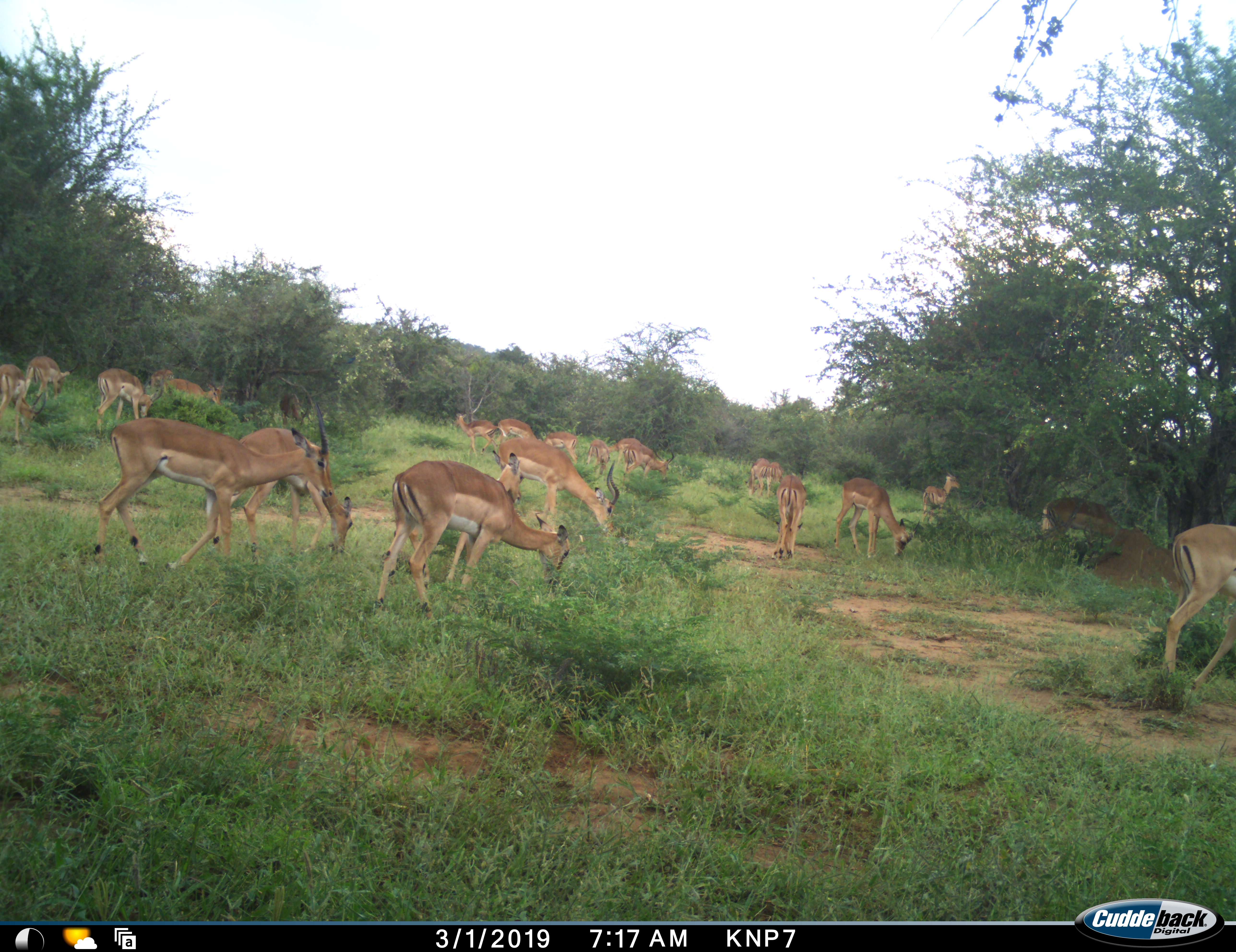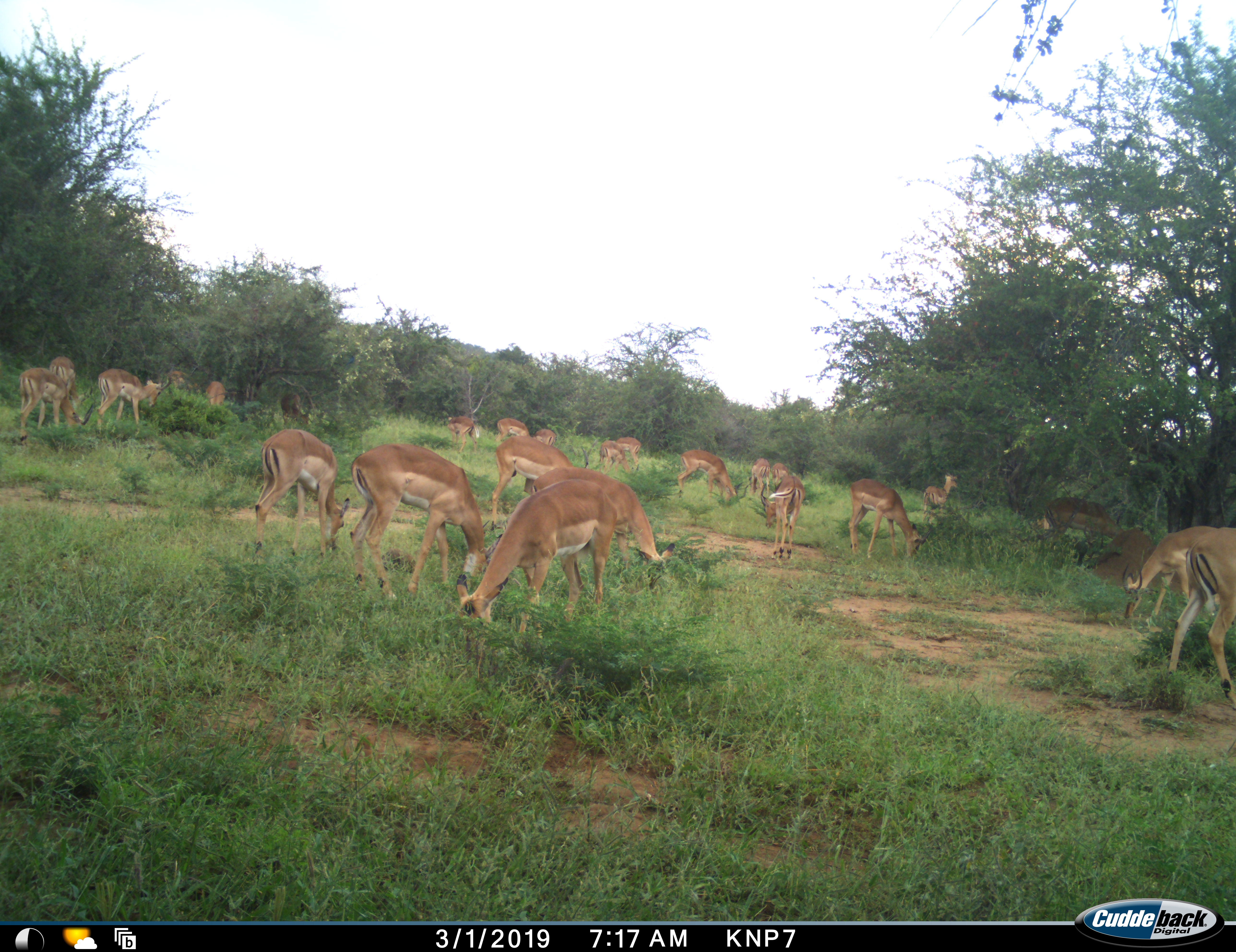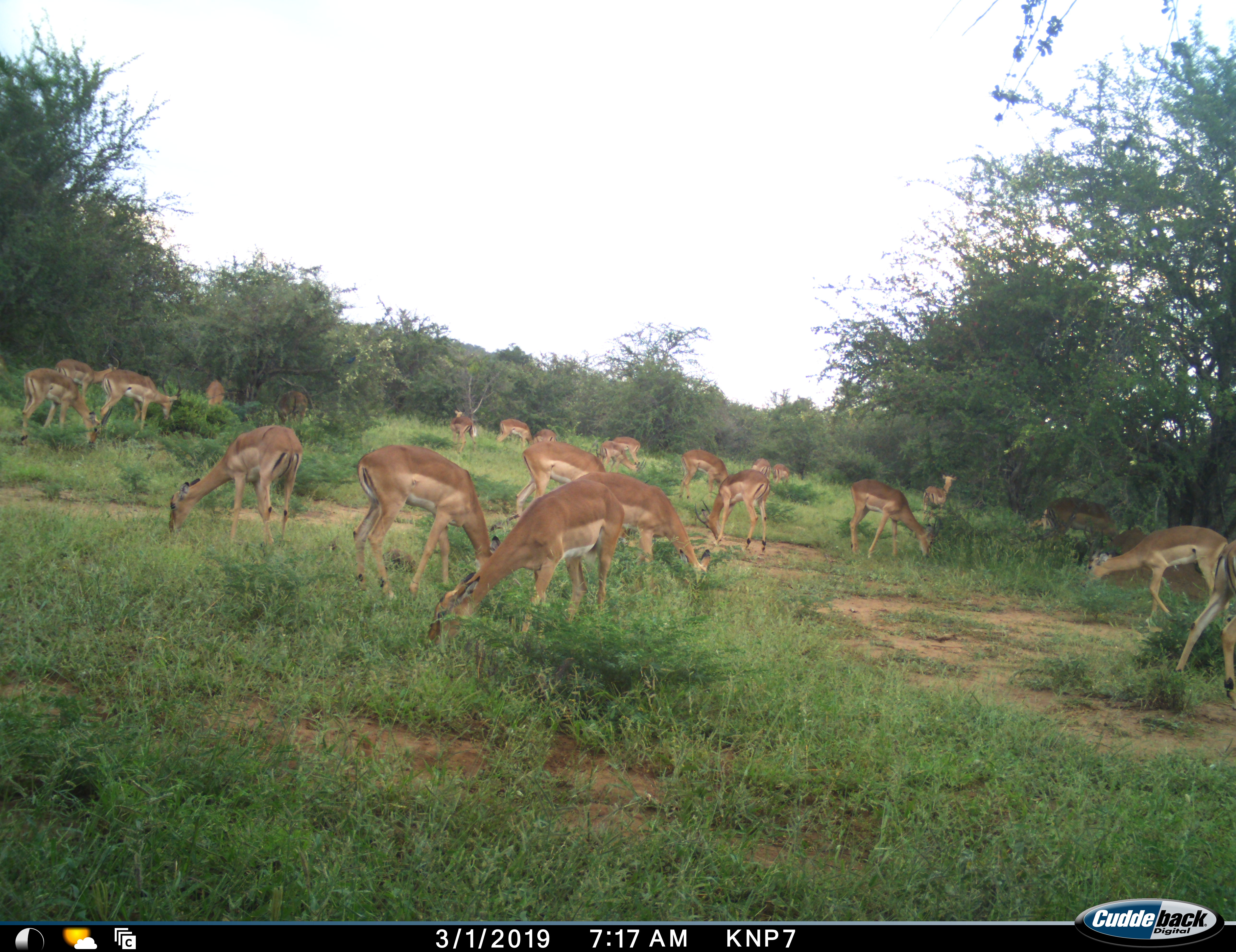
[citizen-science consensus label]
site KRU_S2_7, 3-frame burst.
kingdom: Animalia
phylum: Chordata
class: Mammalia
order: Artiodactyla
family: Bovidae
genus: Aepyceros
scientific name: Aepyceros melampus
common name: impala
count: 11-50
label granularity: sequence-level